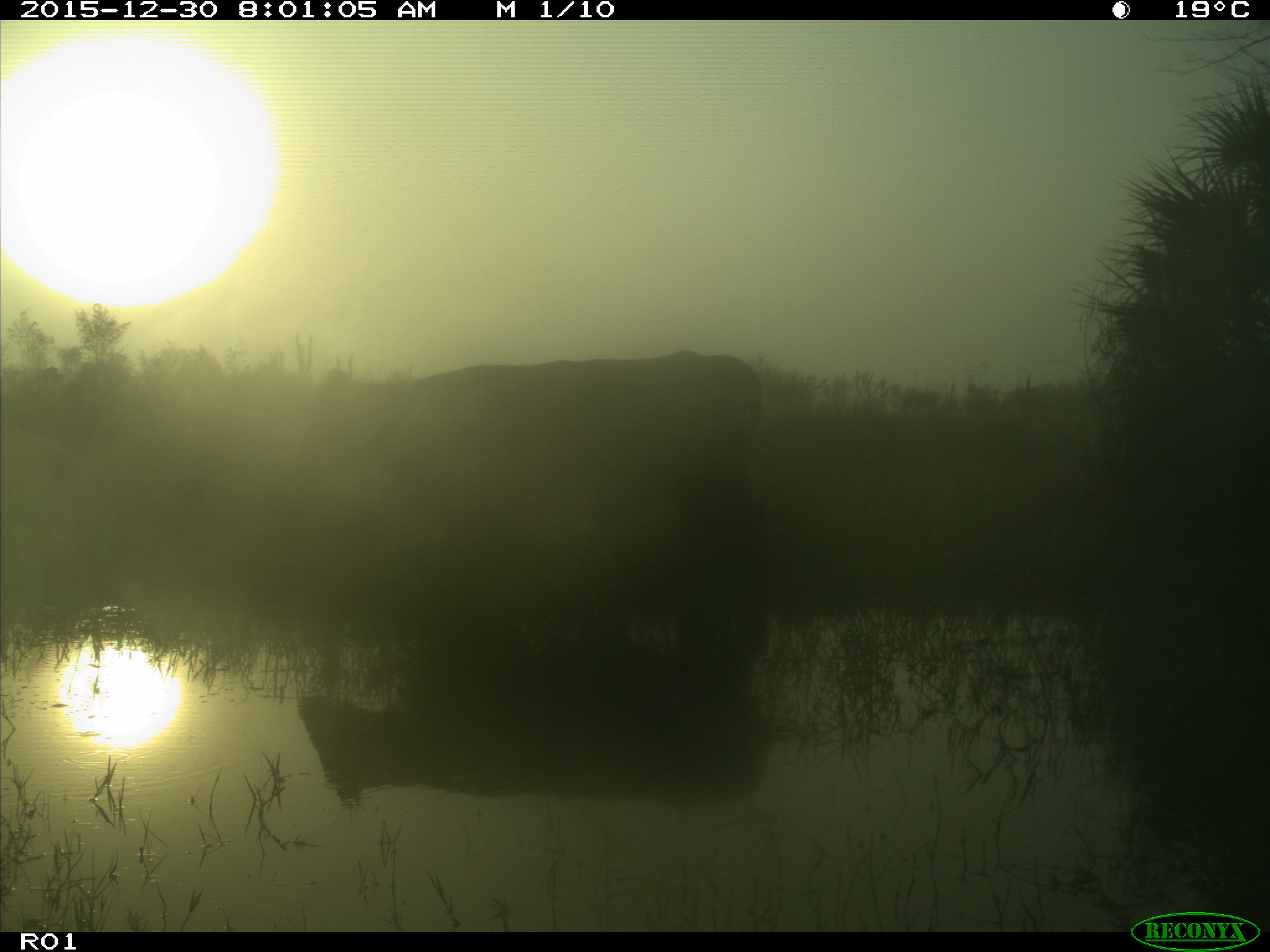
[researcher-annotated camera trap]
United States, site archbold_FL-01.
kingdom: Animalia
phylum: Chordata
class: Mammalia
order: Artiodactyla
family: Bovidae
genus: Bos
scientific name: Bos taurus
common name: domestic cow